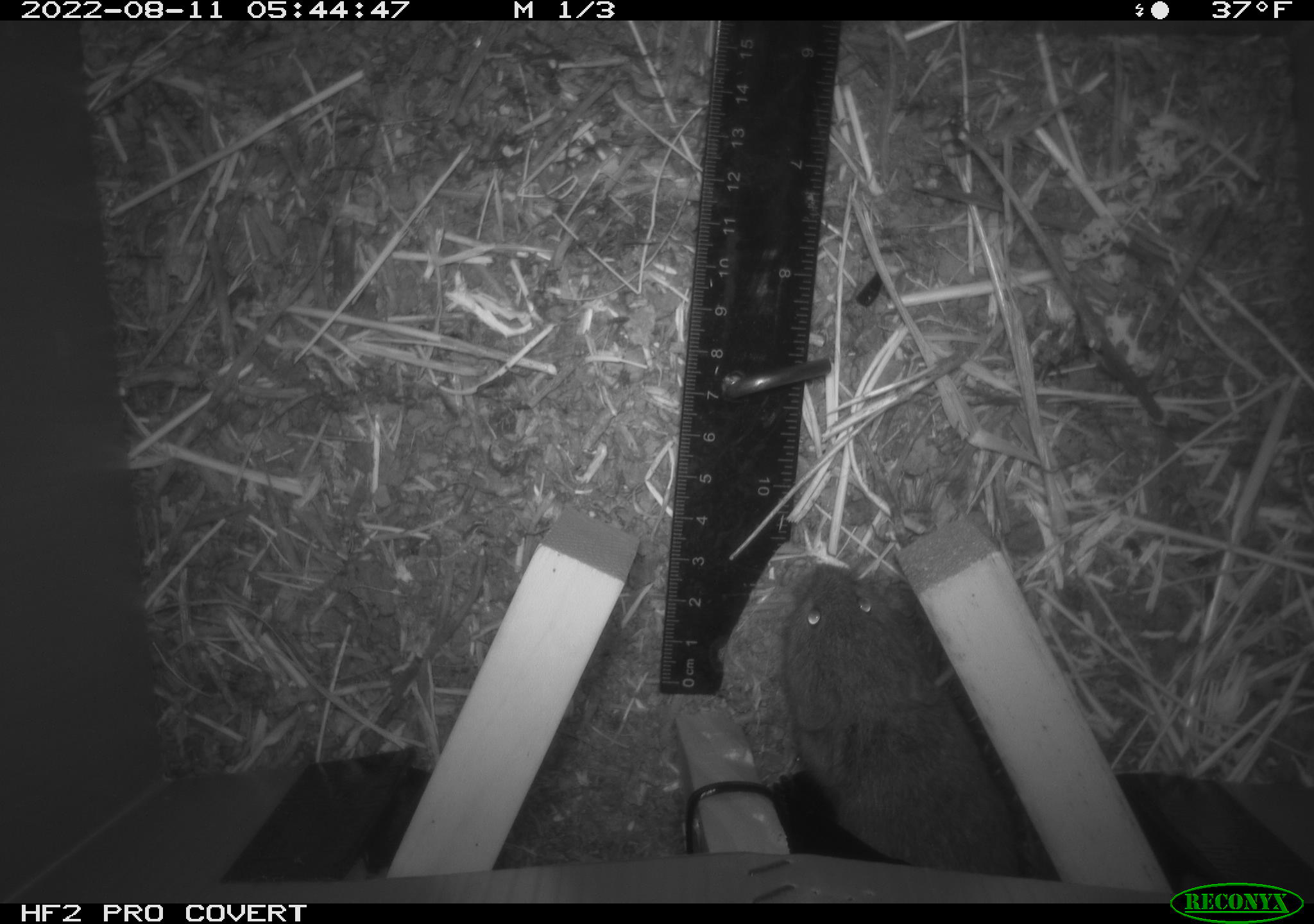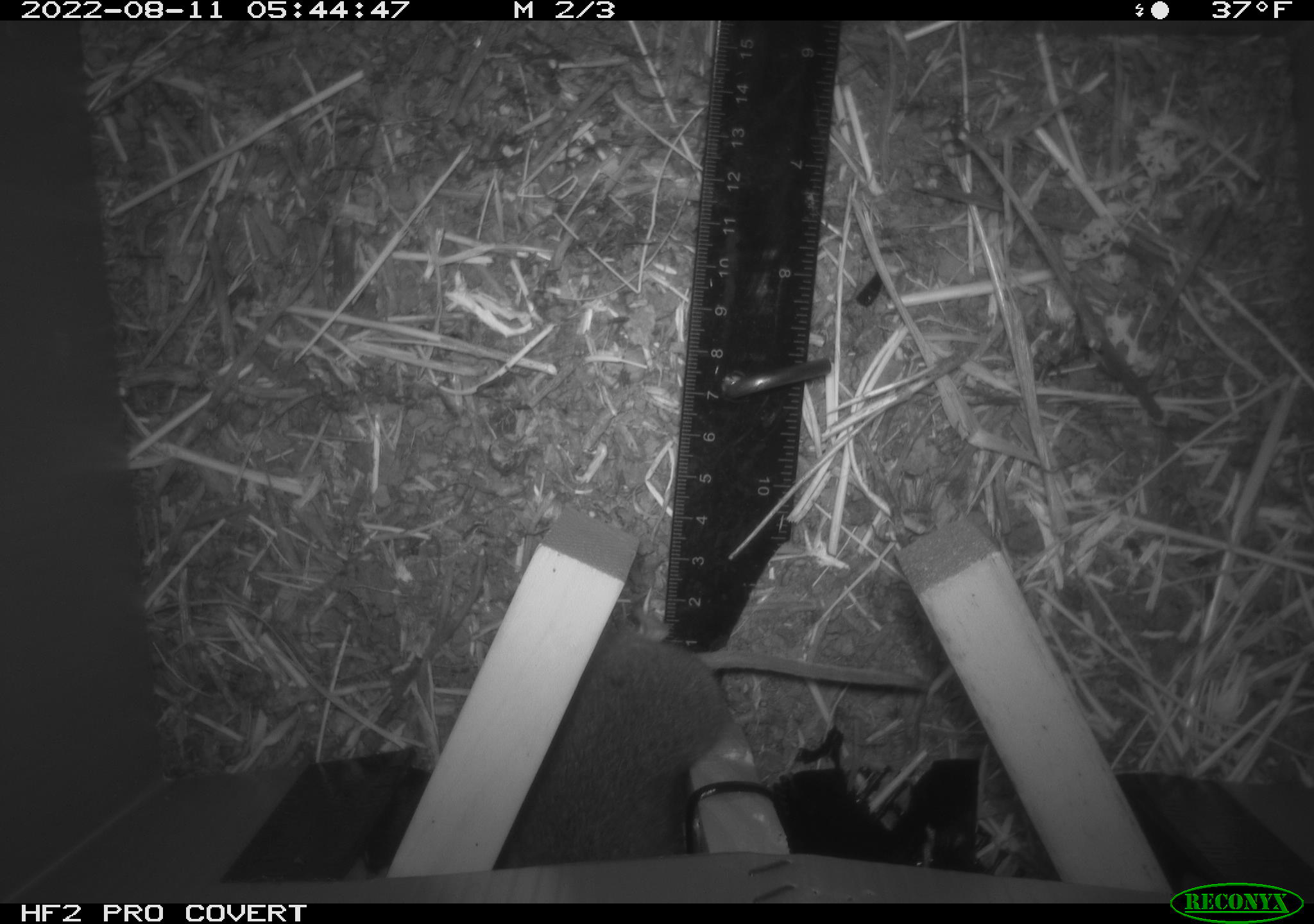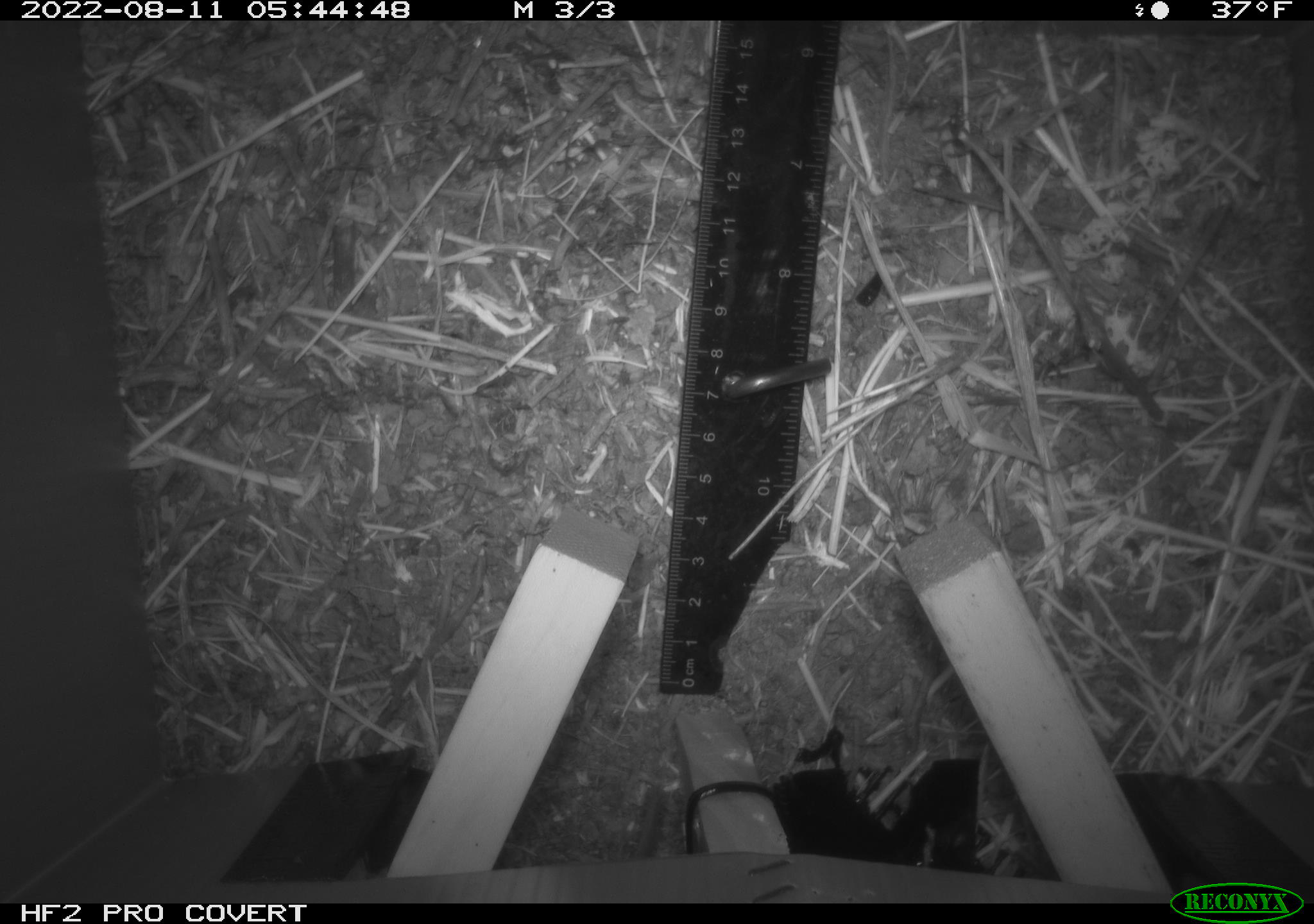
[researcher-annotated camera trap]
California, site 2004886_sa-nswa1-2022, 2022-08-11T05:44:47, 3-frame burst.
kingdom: Animalia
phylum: Chordata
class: Mammalia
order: Rodentia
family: Cricetidae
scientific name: Cricetidae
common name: hamsters, voles, lemmings, and allies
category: cricetidae family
Cricetidae family (hamsters, voles, lemmings, and allies) (Cricetidae).